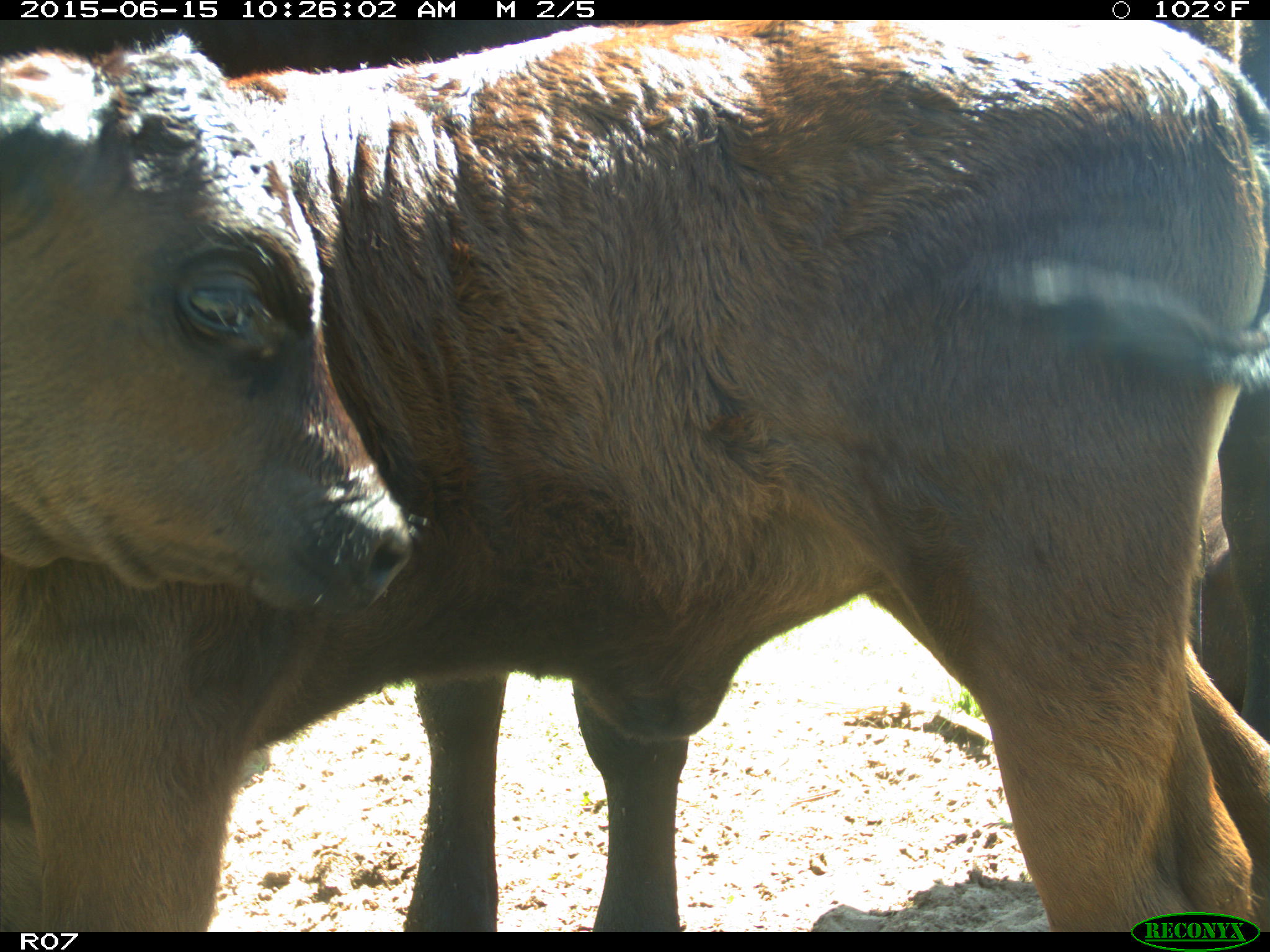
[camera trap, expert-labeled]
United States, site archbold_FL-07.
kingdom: Animalia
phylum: Chordata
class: Mammalia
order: Artiodactyla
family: Bovidae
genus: Bos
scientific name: Bos taurus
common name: domestic cow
Bos taurus (domestic cow).